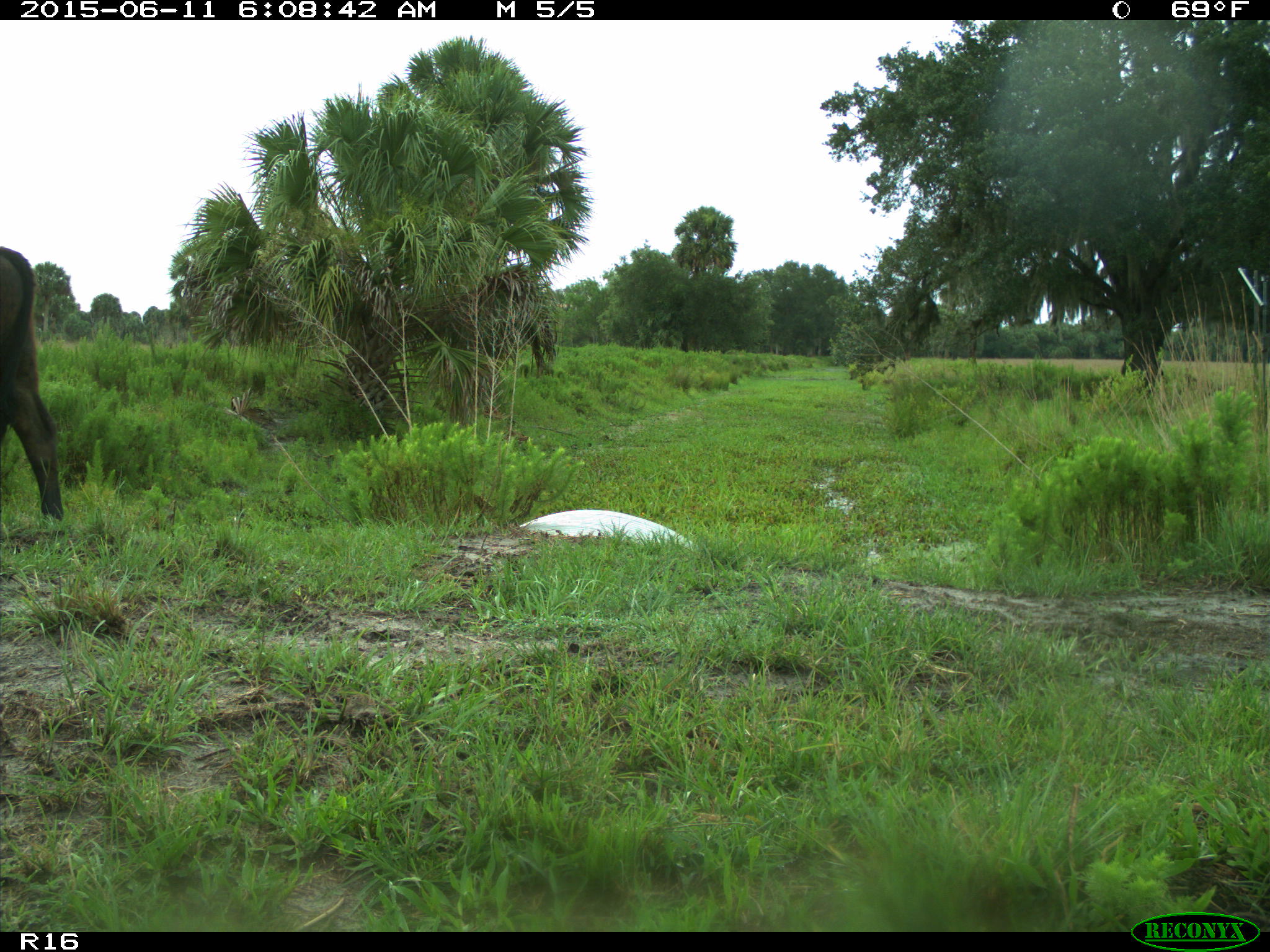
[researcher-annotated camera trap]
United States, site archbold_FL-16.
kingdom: Animalia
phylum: Chordata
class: Mammalia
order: Artiodactyla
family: Bovidae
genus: Bos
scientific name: Bos taurus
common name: domestic cow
Bos taurus (domestic cow).